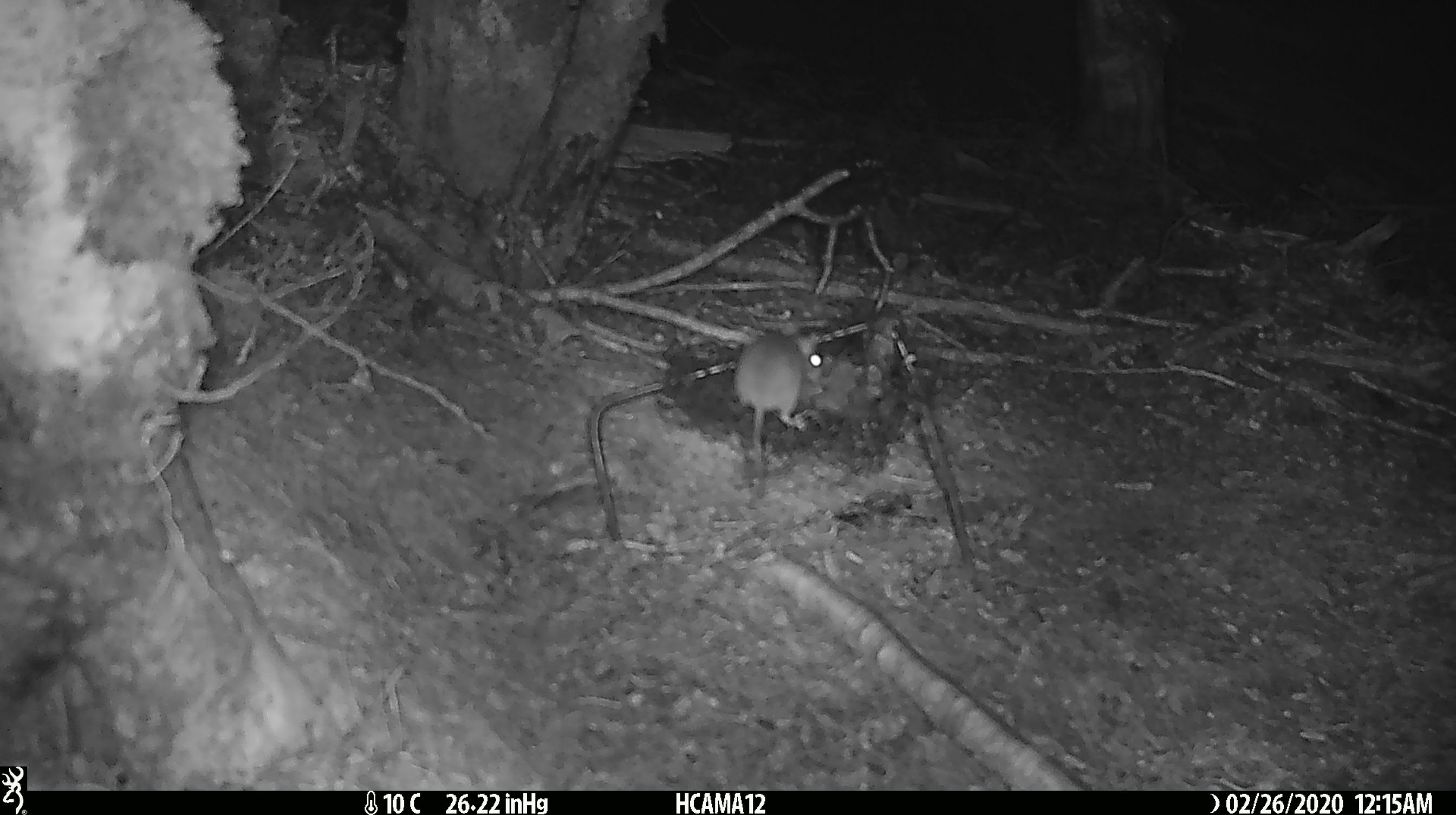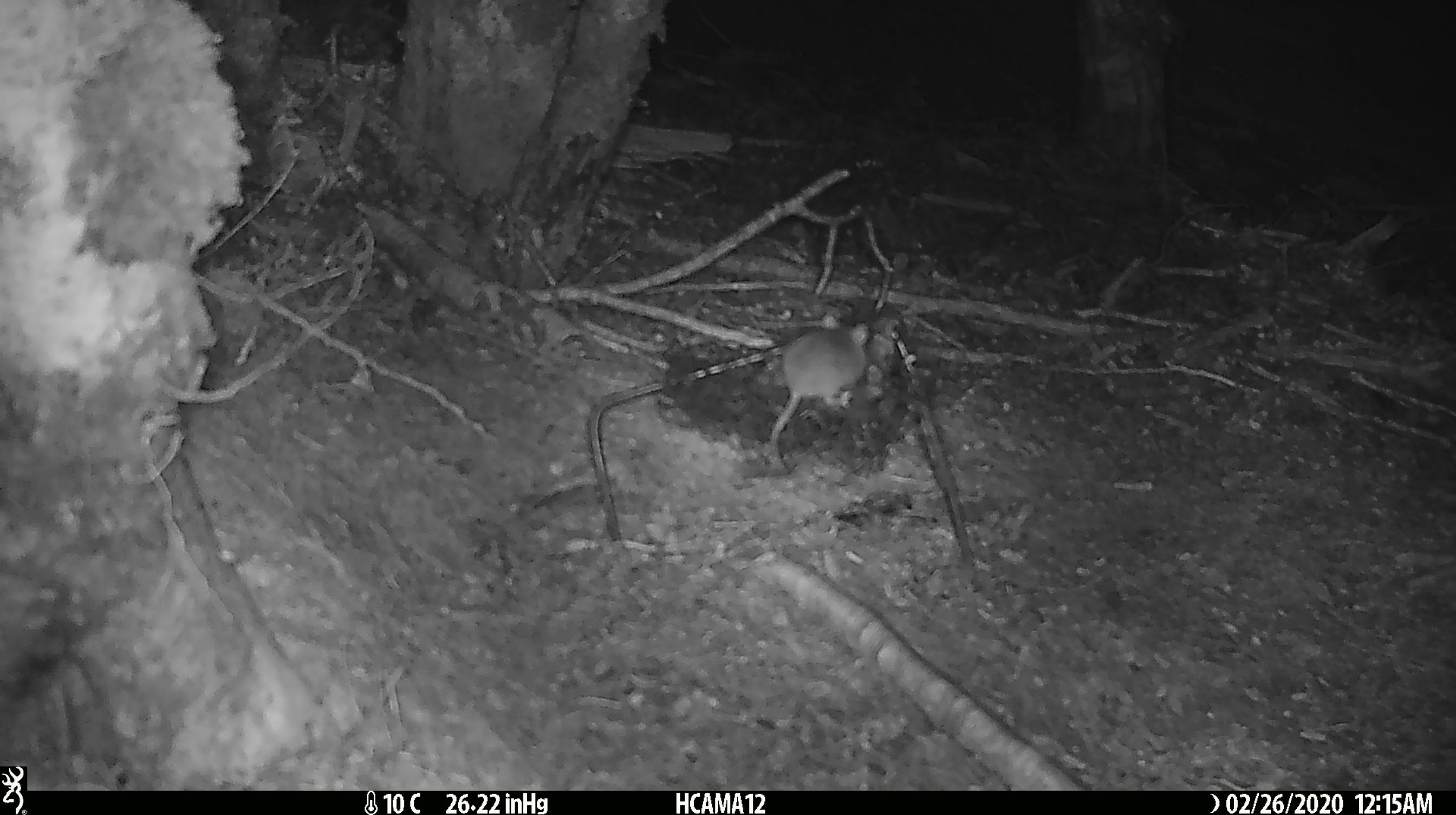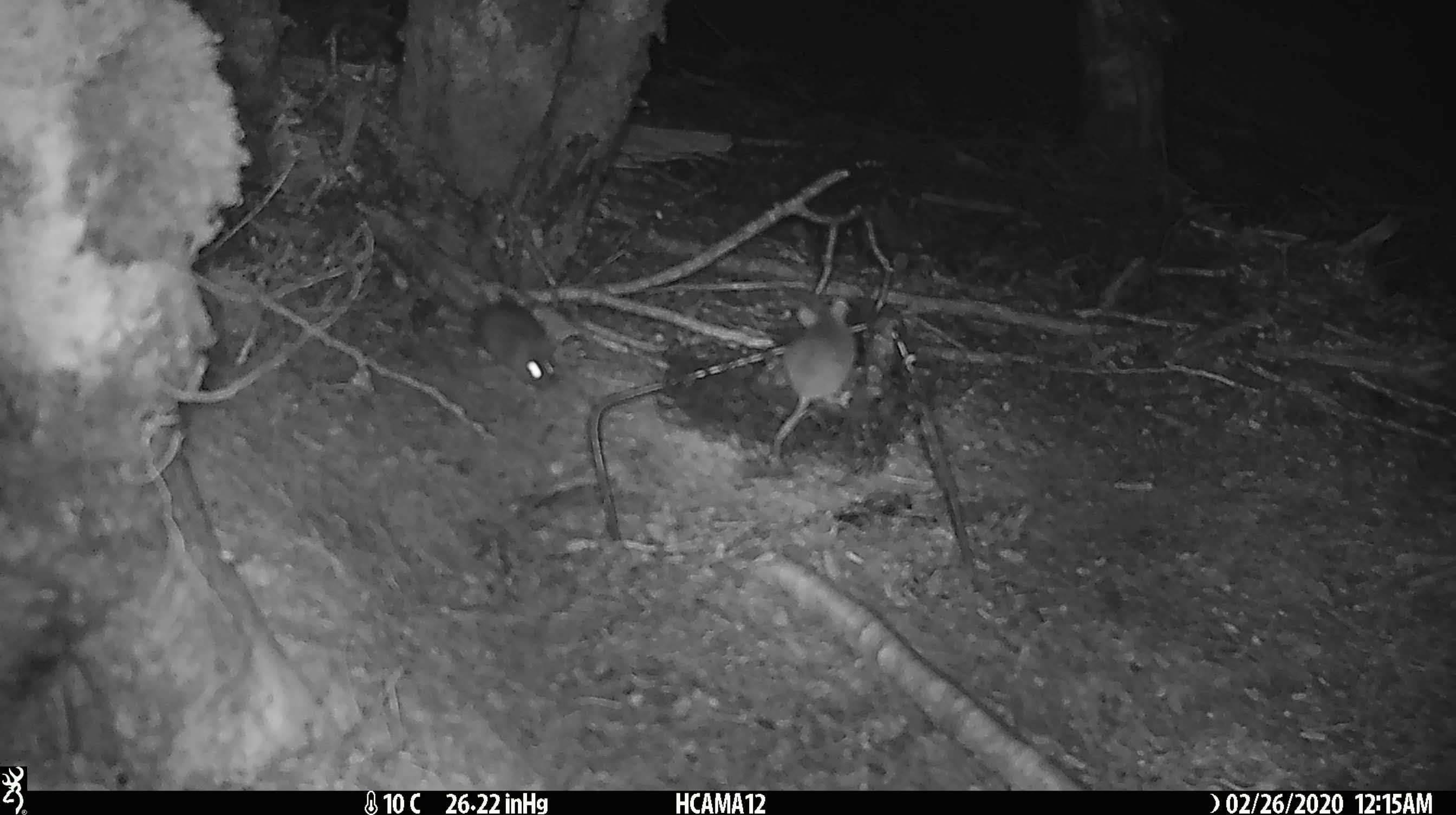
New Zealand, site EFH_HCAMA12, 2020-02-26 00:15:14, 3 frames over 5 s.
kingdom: Animalia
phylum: Chordata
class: Mammalia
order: Rodentia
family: Muridae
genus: Mus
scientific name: Mus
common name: mouse